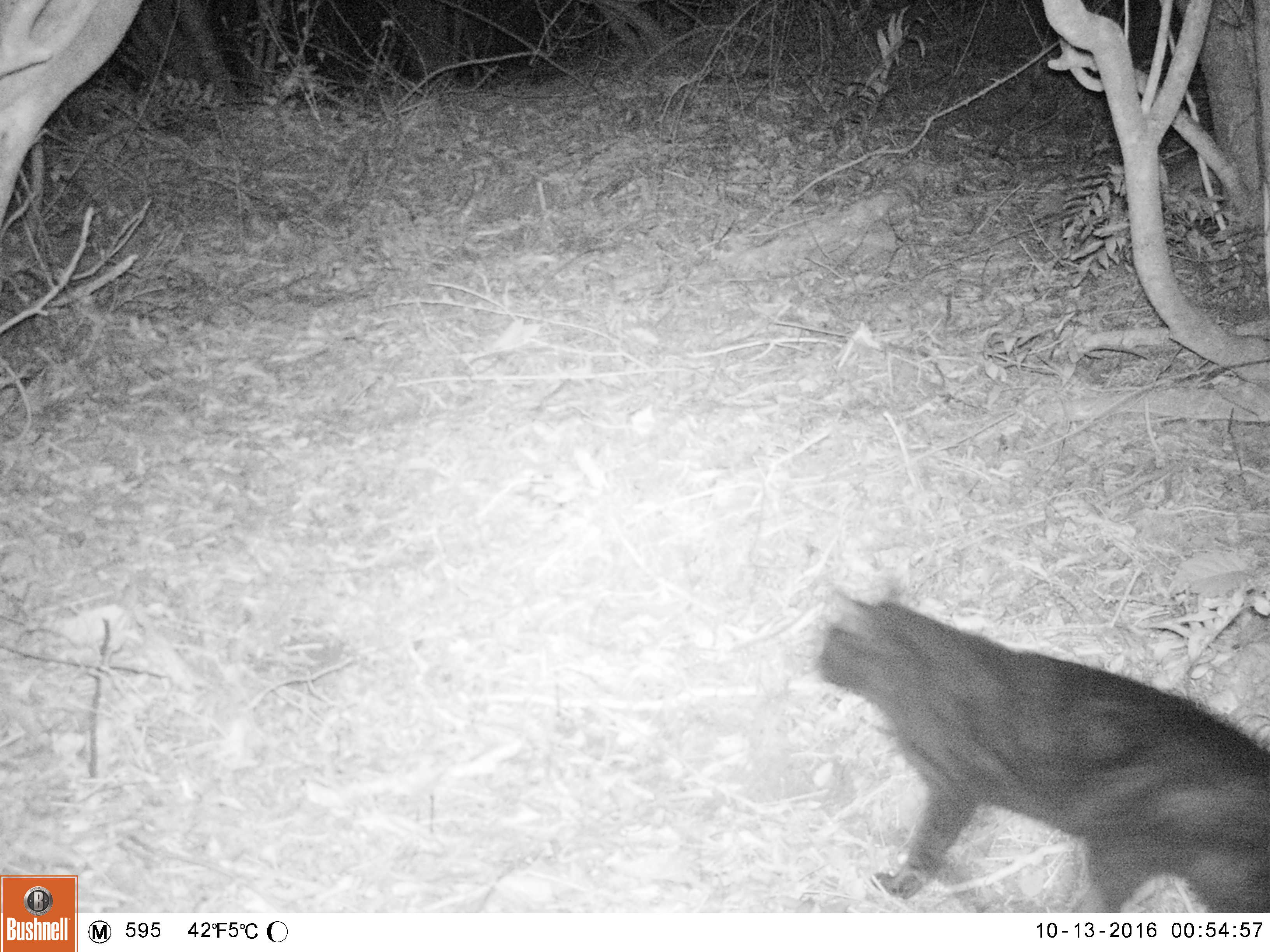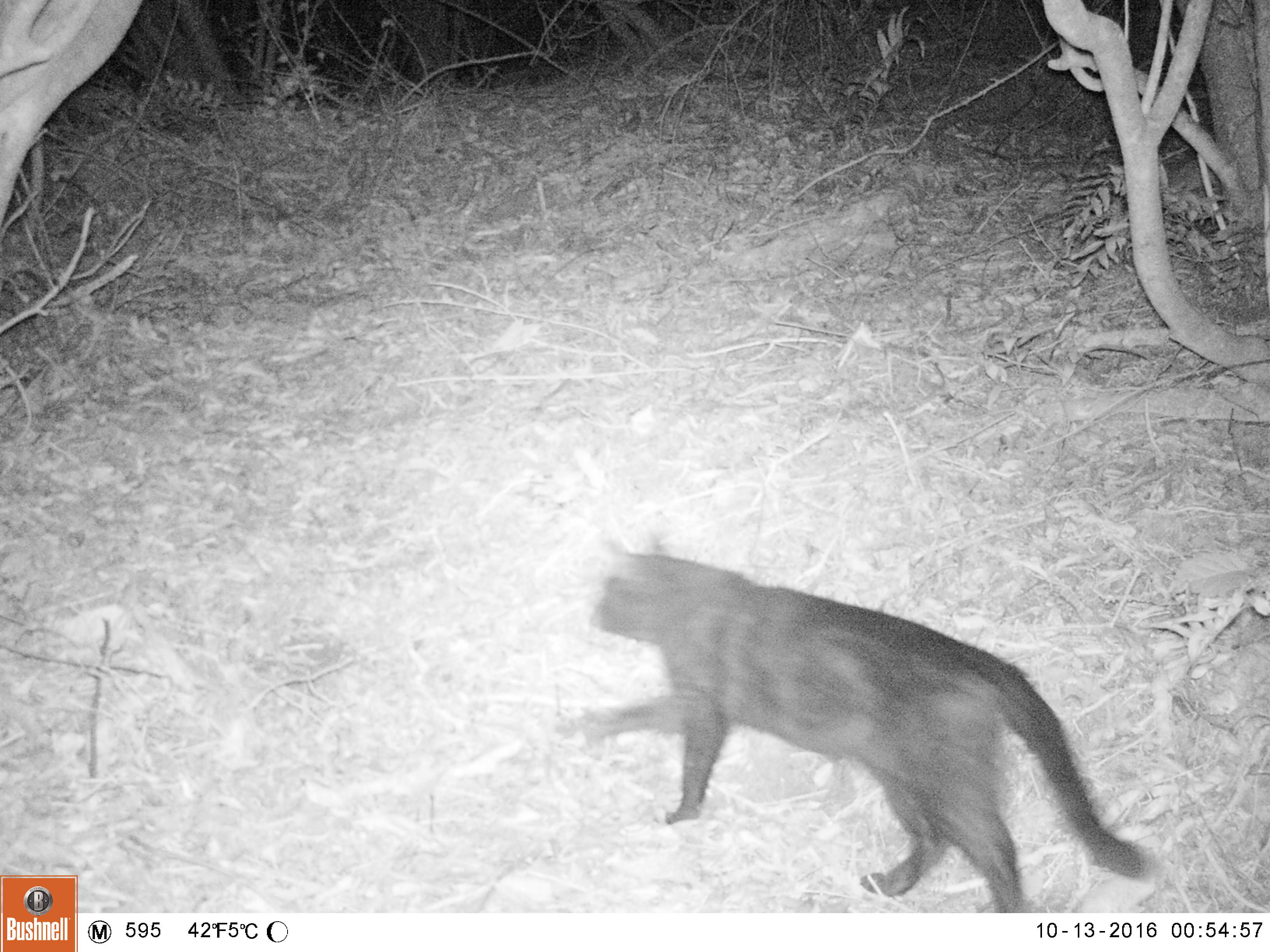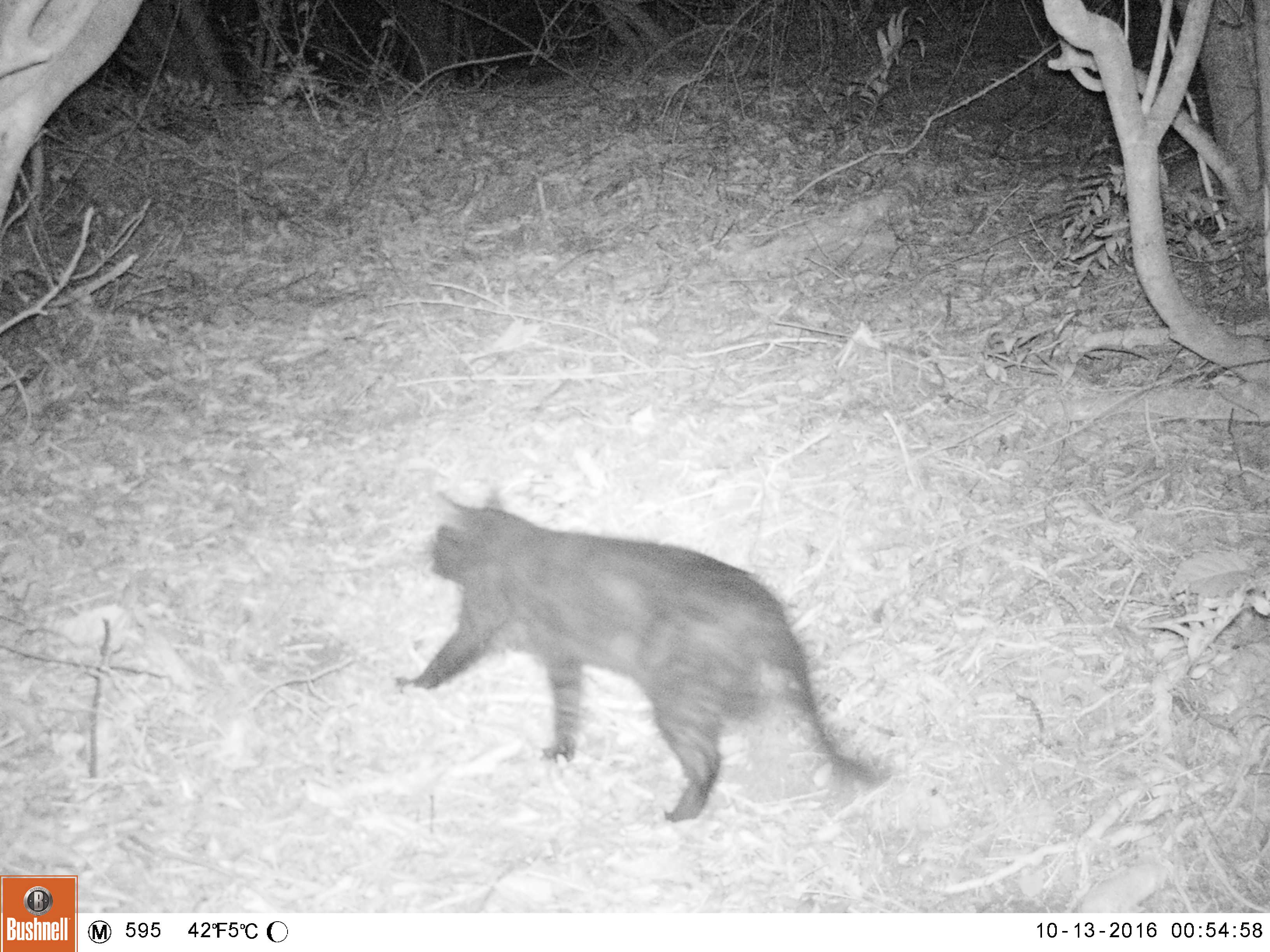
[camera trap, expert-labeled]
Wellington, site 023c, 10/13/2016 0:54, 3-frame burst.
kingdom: Animalia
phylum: Chordata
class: Mammalia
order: Carnivora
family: Felidae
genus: Felis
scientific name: Felis catus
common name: cat